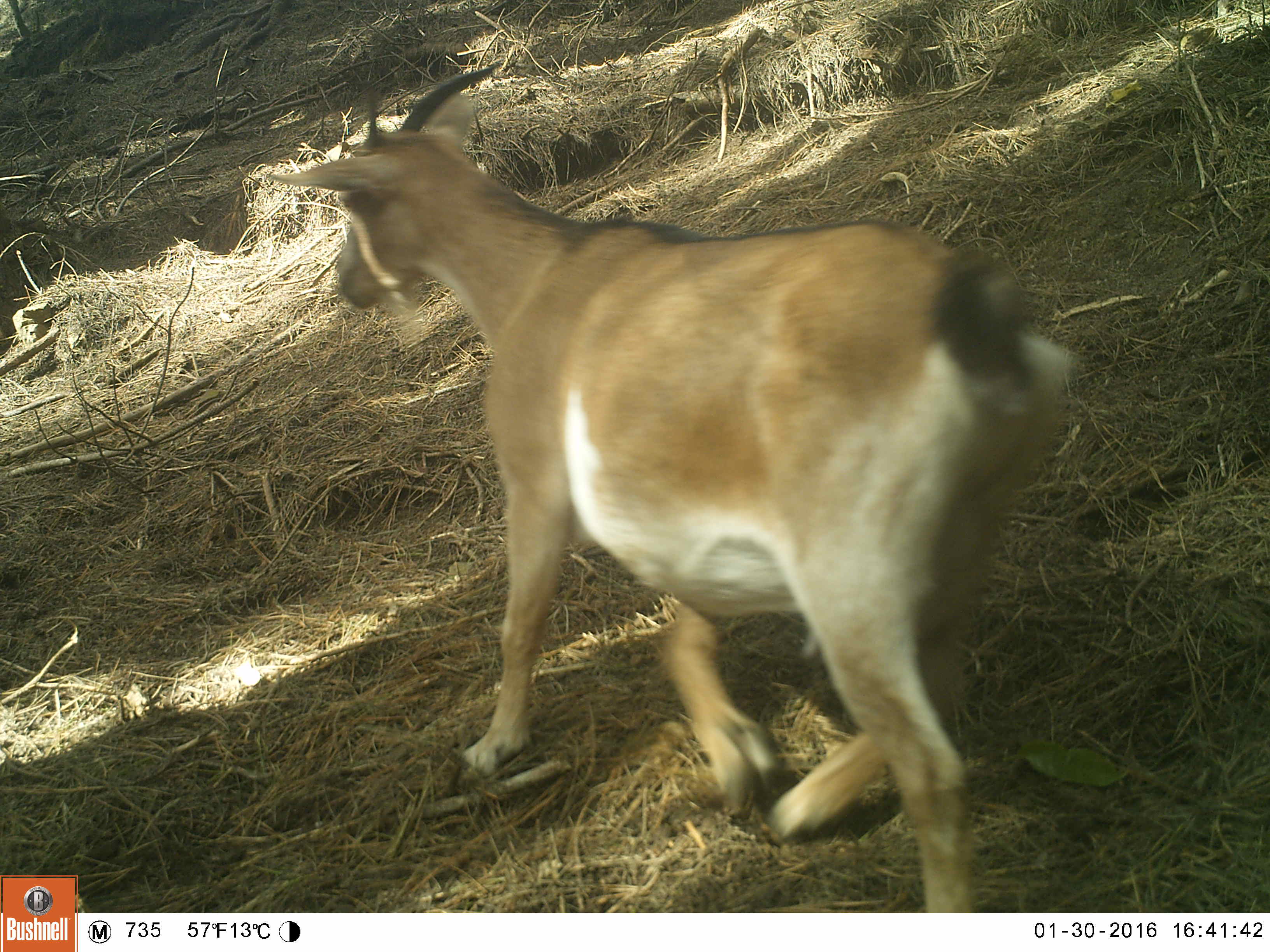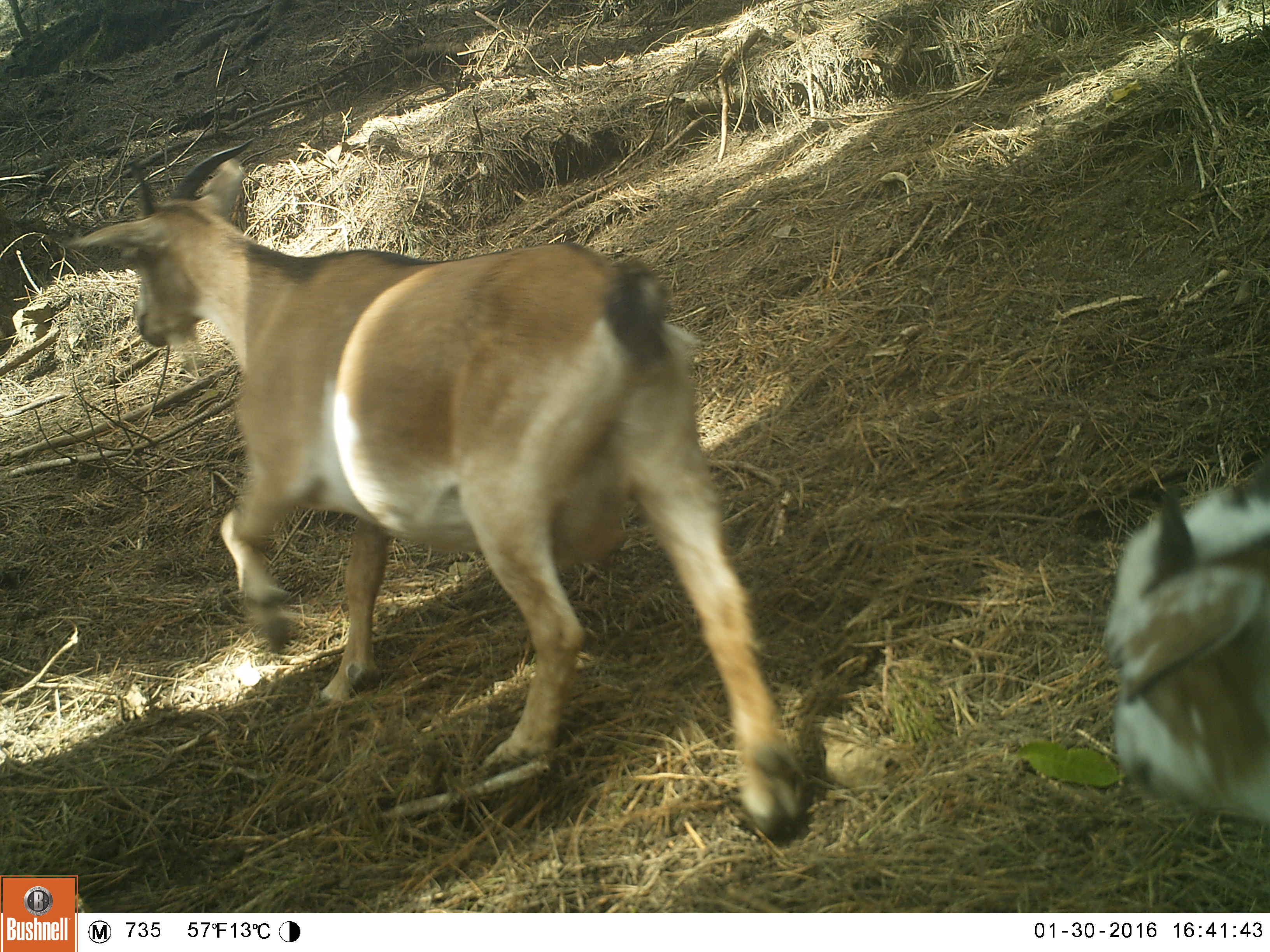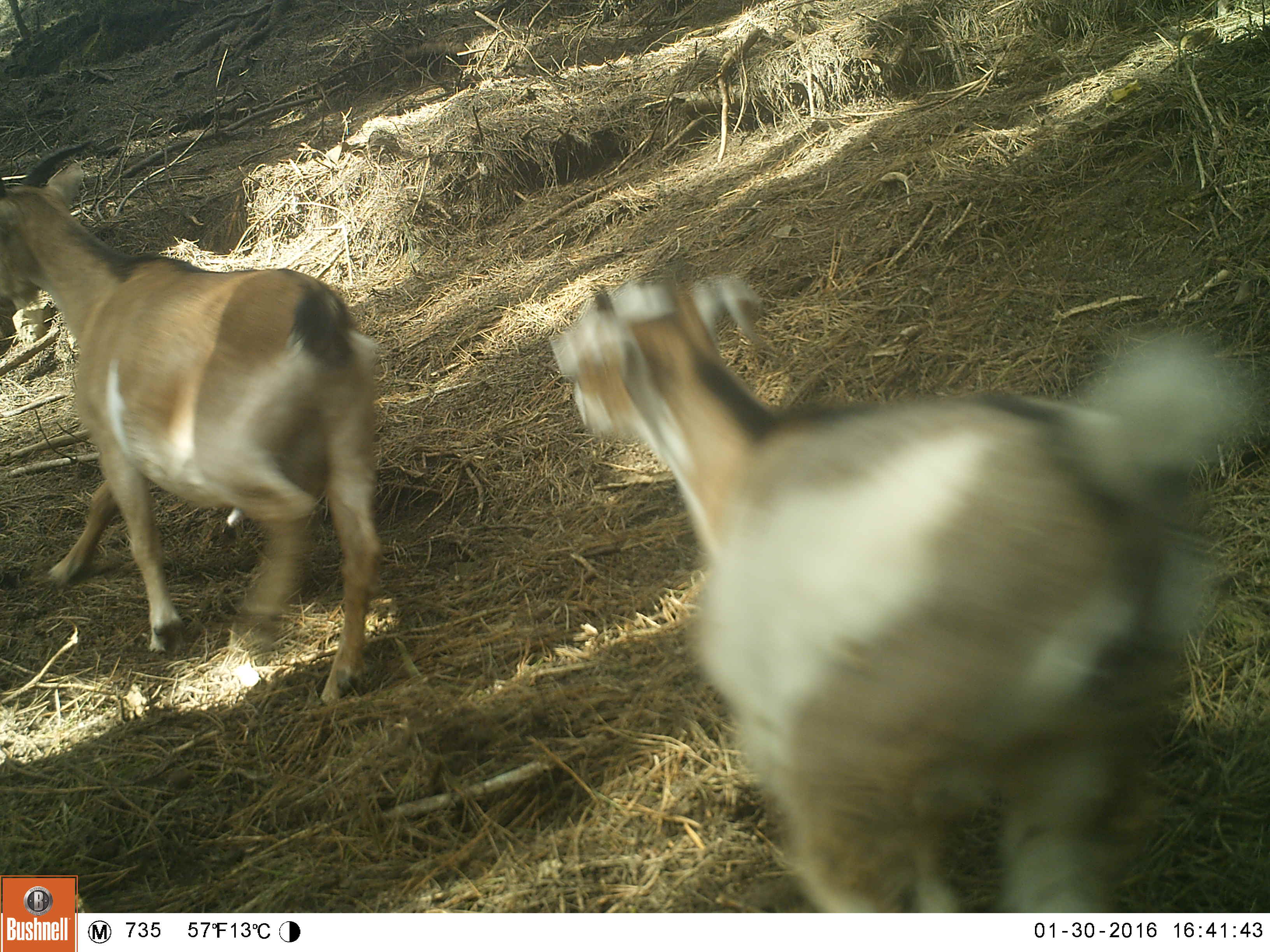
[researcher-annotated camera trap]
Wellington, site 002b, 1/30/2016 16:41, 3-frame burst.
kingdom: Animalia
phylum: Chordata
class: Mammalia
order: Artiodactyla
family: Bovidae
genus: Capra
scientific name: Capra hircus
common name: goat